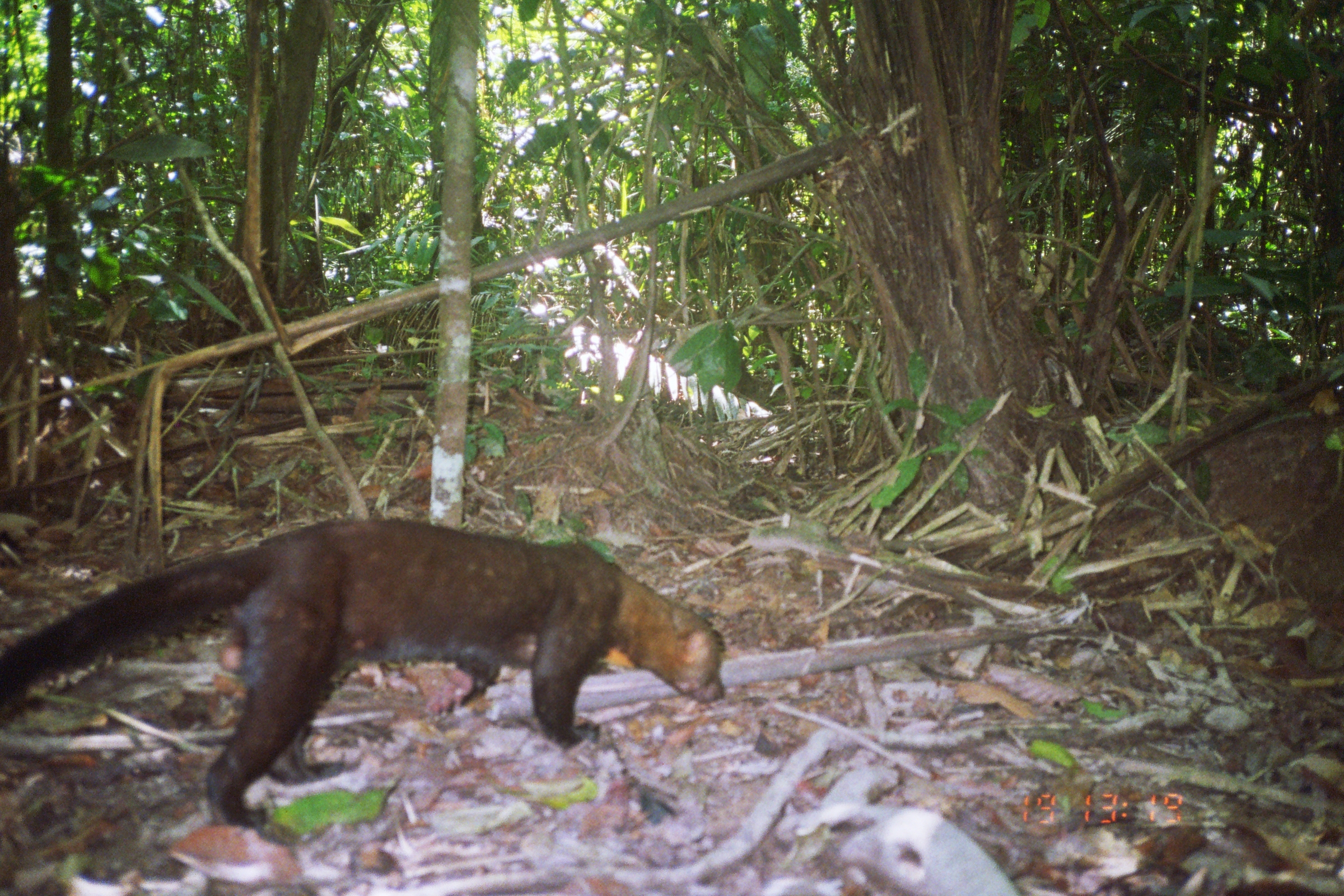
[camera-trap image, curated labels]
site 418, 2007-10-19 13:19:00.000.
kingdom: Animalia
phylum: Chordata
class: Mammalia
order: Carnivora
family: Mustelidae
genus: Eira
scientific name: Eira barbara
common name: tayra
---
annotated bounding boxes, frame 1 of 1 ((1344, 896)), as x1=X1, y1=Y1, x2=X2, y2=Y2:
eira barbara: x1=1, y1=514, x2=724, y2=830